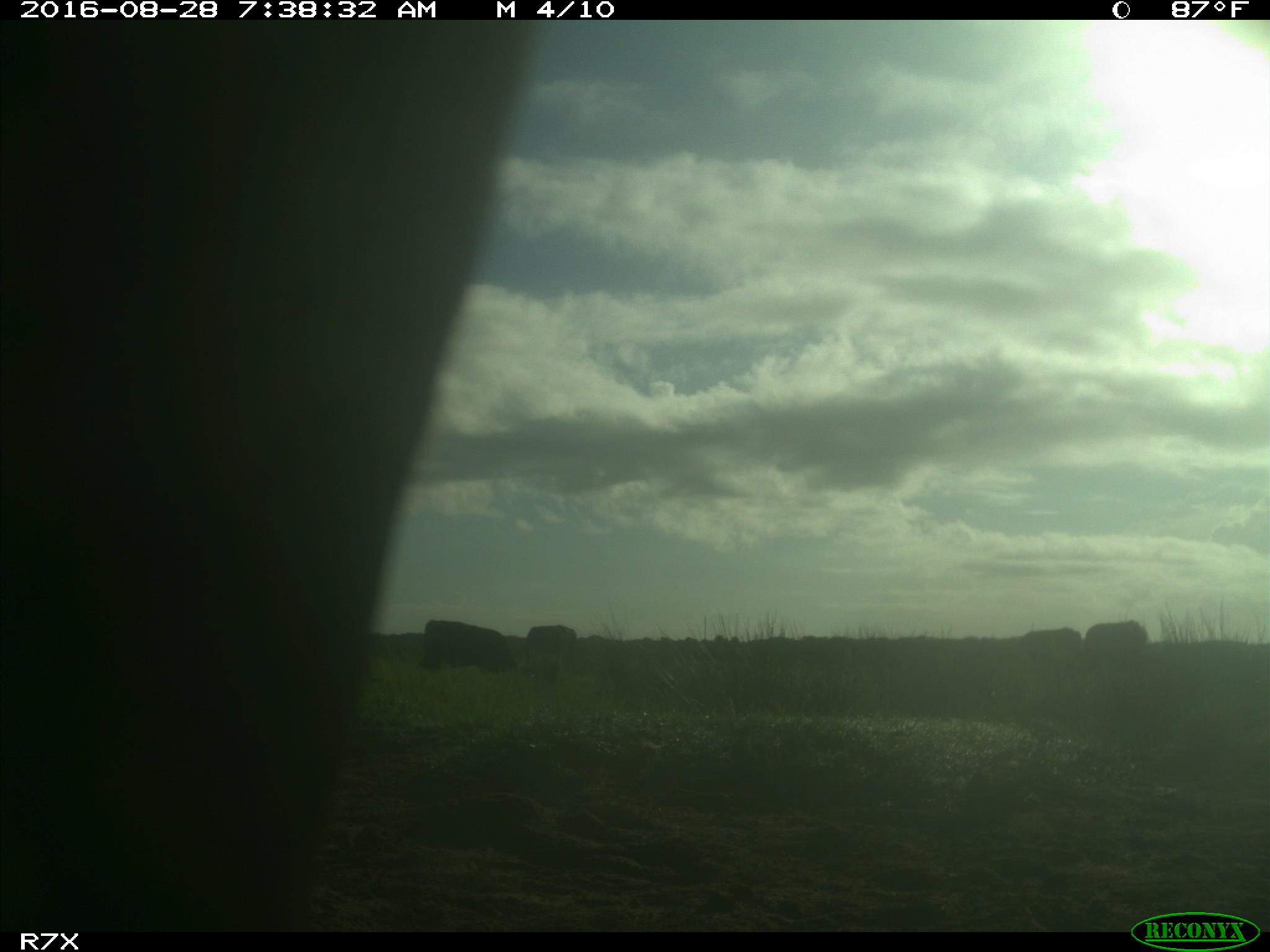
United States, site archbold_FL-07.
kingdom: Animalia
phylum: Chordata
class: Mammalia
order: Artiodactyla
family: Bovidae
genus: Bos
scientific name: Bos taurus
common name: domestic cow